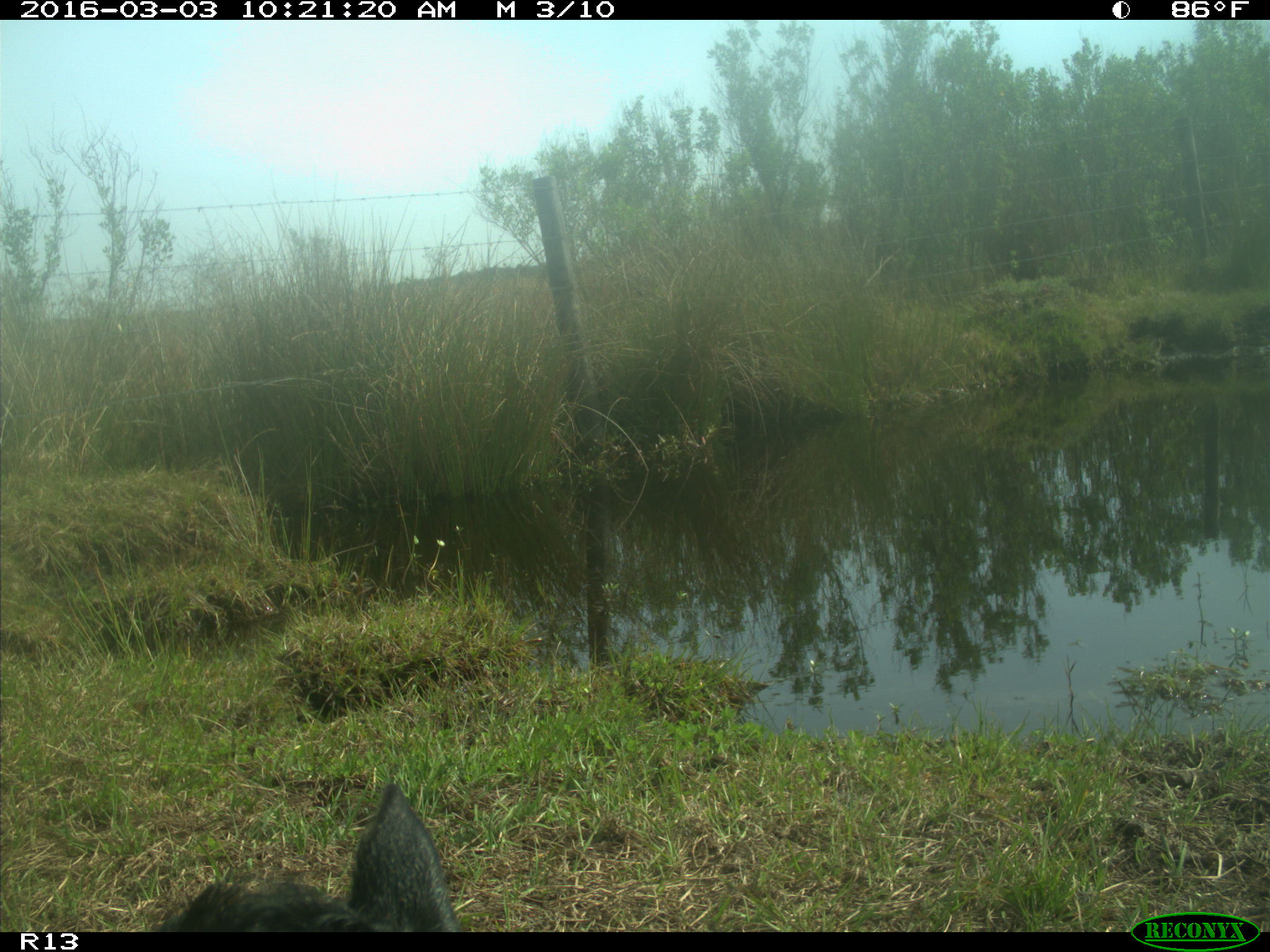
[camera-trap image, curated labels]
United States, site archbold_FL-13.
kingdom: Animalia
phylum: Chordata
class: Mammalia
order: Artiodactyla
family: Bovidae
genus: Bos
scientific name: Bos taurus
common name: domestic cow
Bos taurus (domestic cow).